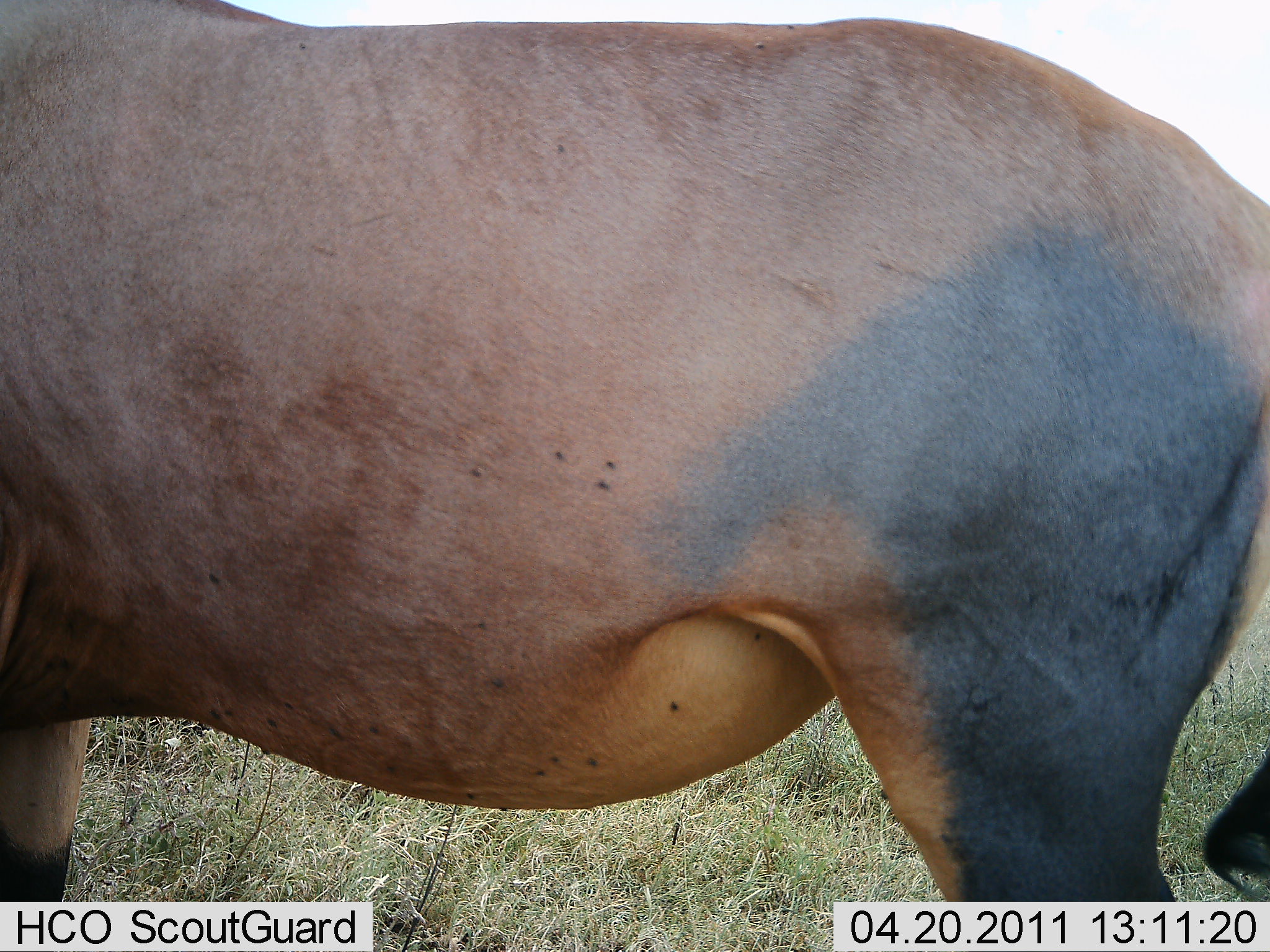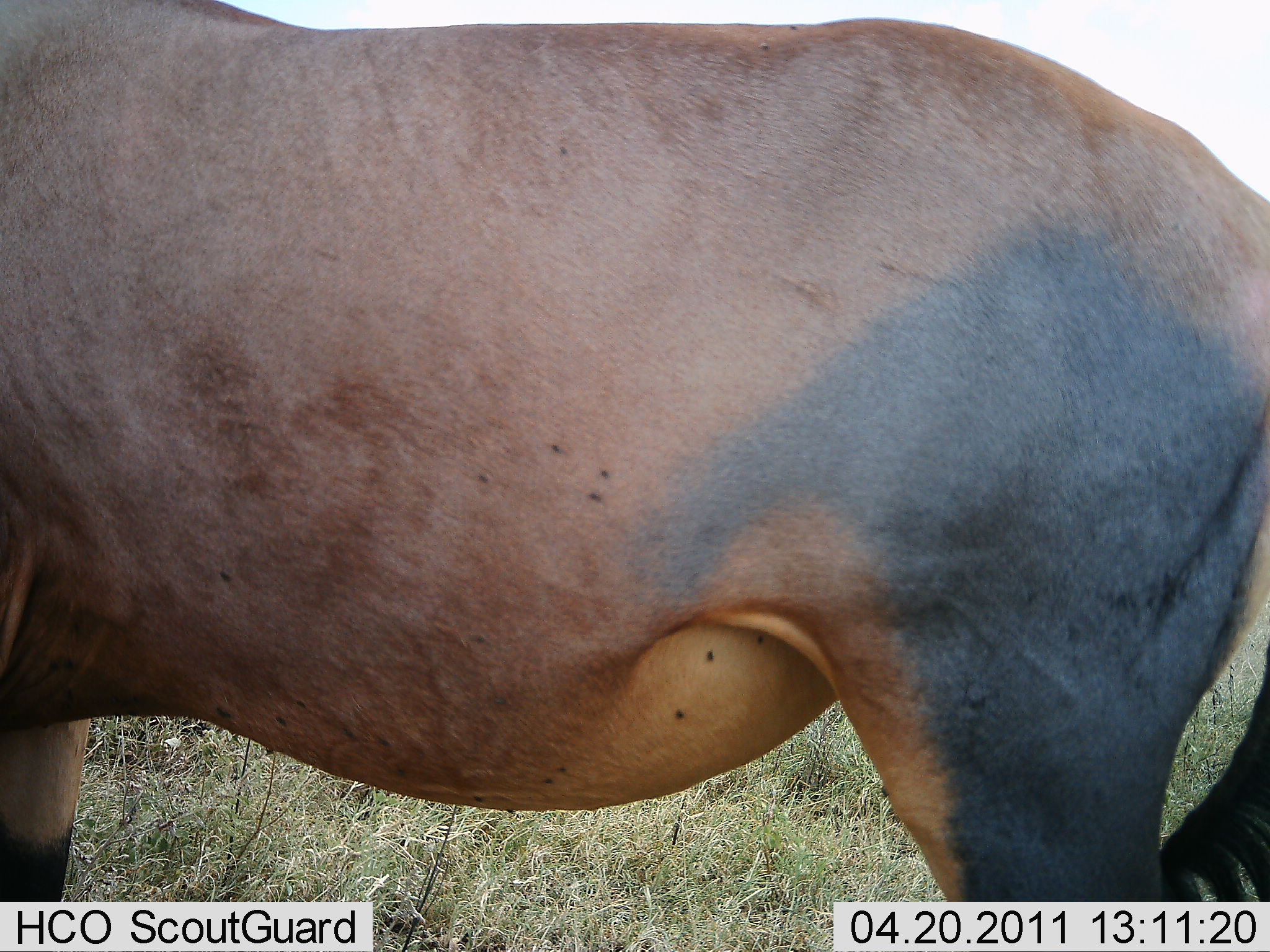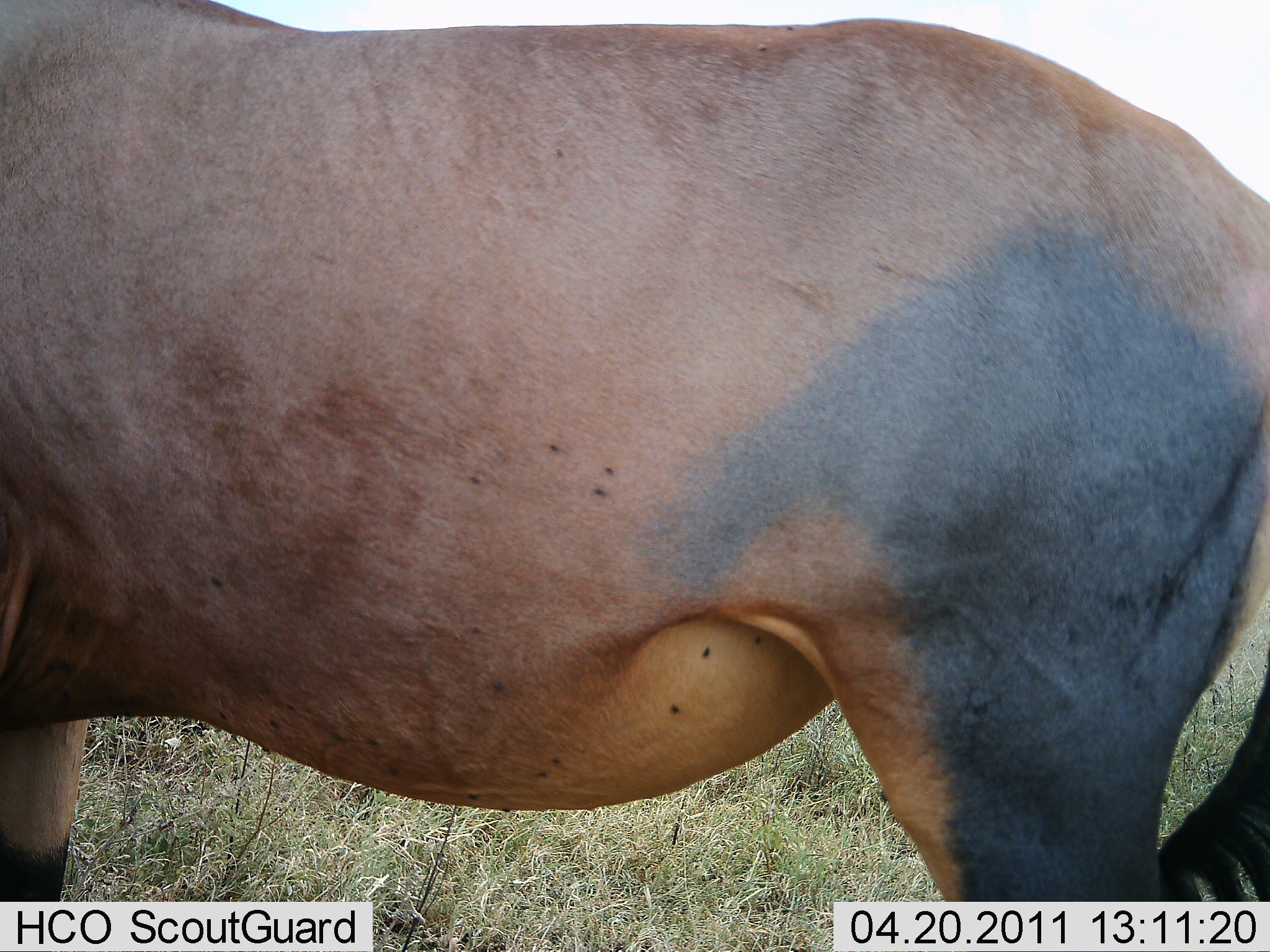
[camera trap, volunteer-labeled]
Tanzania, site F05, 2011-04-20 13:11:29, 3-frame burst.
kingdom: Animalia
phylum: Chordata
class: Mammalia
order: Artiodactyla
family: Bovidae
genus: Damaliscus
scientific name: Damaliscus lunatus jimela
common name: topi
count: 1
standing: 100%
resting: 0%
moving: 0%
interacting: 0%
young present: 0%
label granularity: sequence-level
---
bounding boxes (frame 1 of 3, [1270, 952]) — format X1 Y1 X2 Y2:
animal: 1 0 1269 946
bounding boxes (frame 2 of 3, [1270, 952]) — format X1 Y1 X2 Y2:
animal: 0 0 1270 951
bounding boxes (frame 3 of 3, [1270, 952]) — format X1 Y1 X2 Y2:
animal: 1 1 1269 952